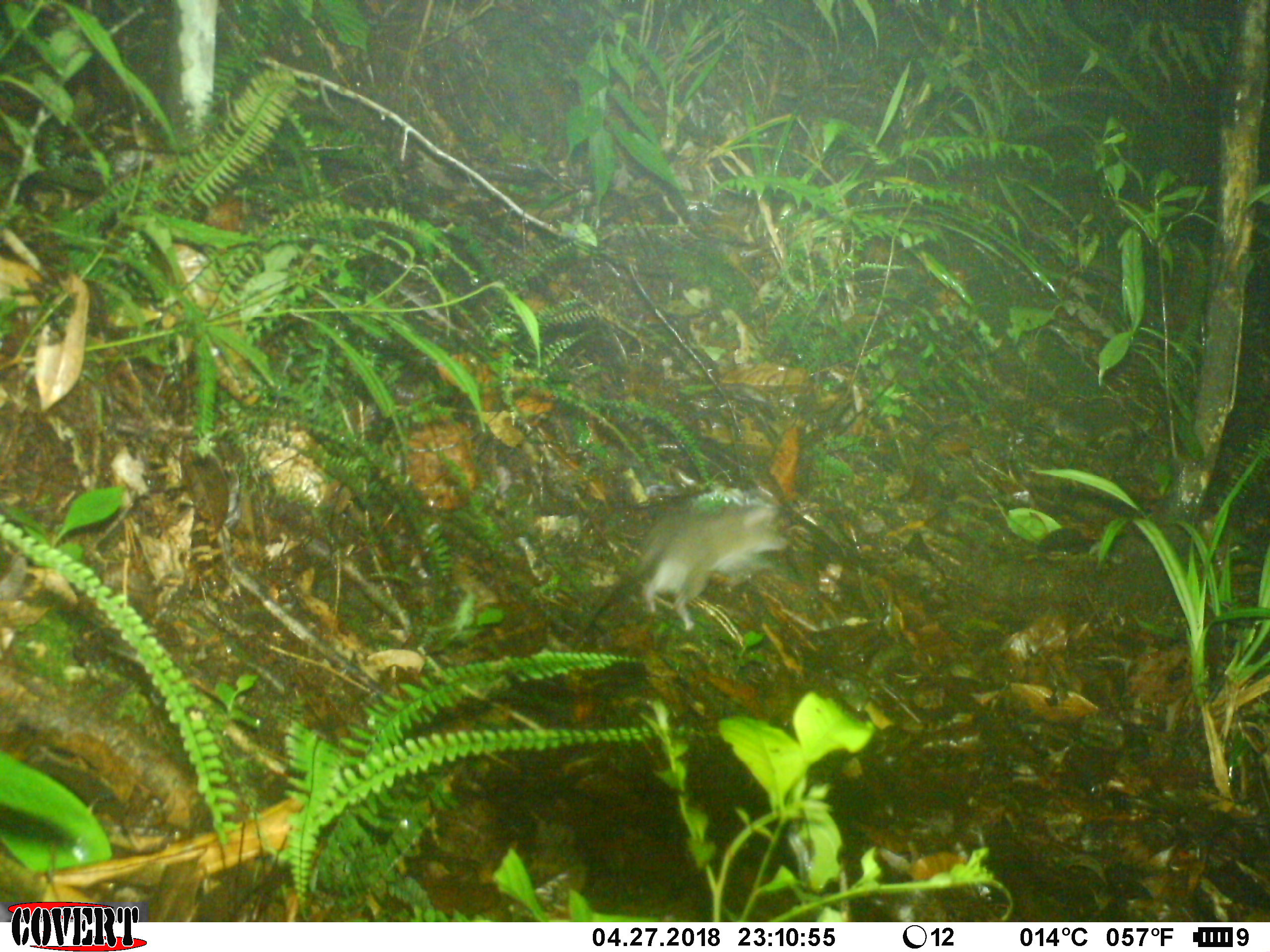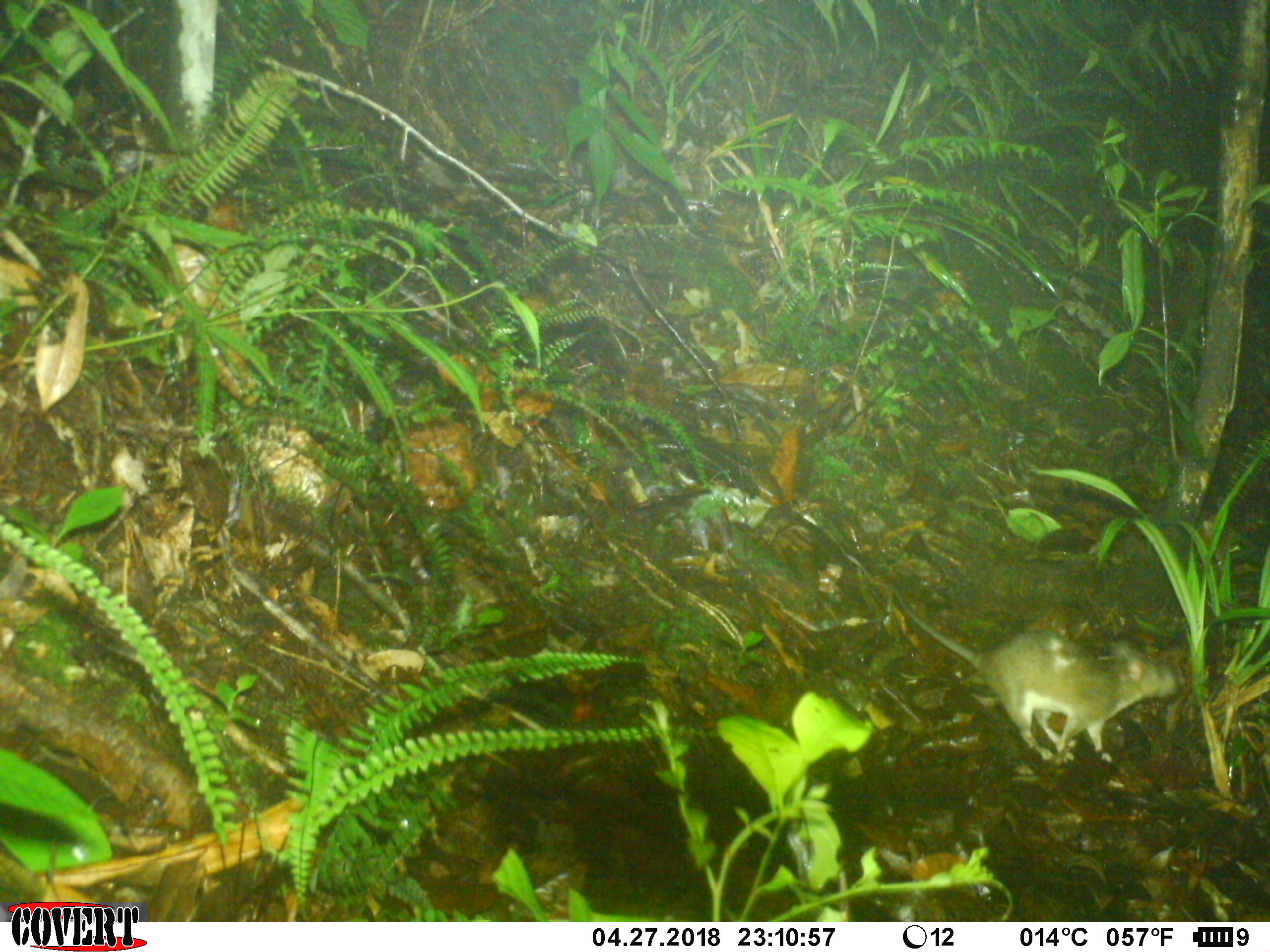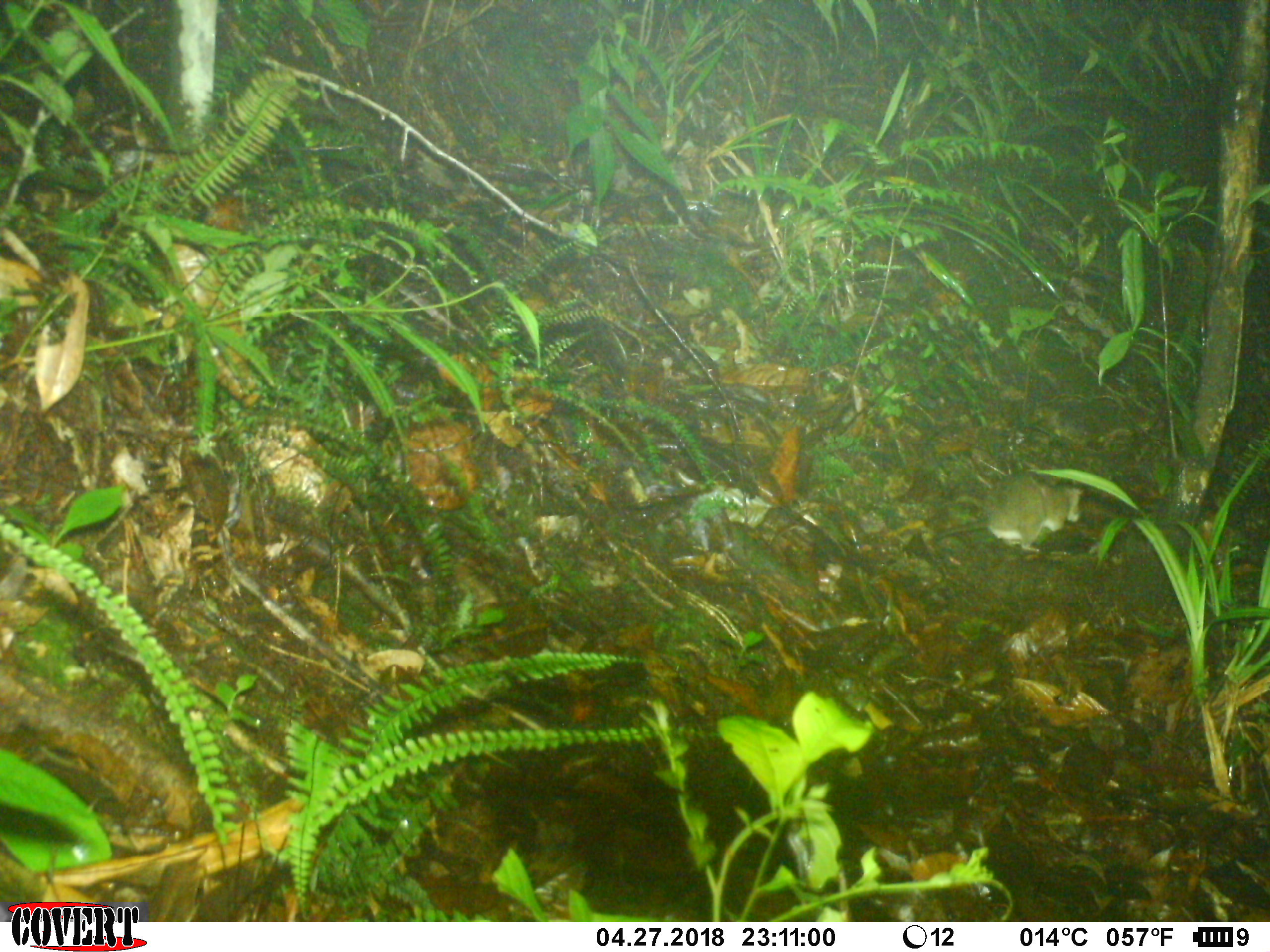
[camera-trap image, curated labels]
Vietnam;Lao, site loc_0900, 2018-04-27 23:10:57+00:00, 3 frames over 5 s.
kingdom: Animalia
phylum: Chordata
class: Mammalia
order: Rodentia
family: Muridae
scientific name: Muridae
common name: old-world mice and rats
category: unidentified murid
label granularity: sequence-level